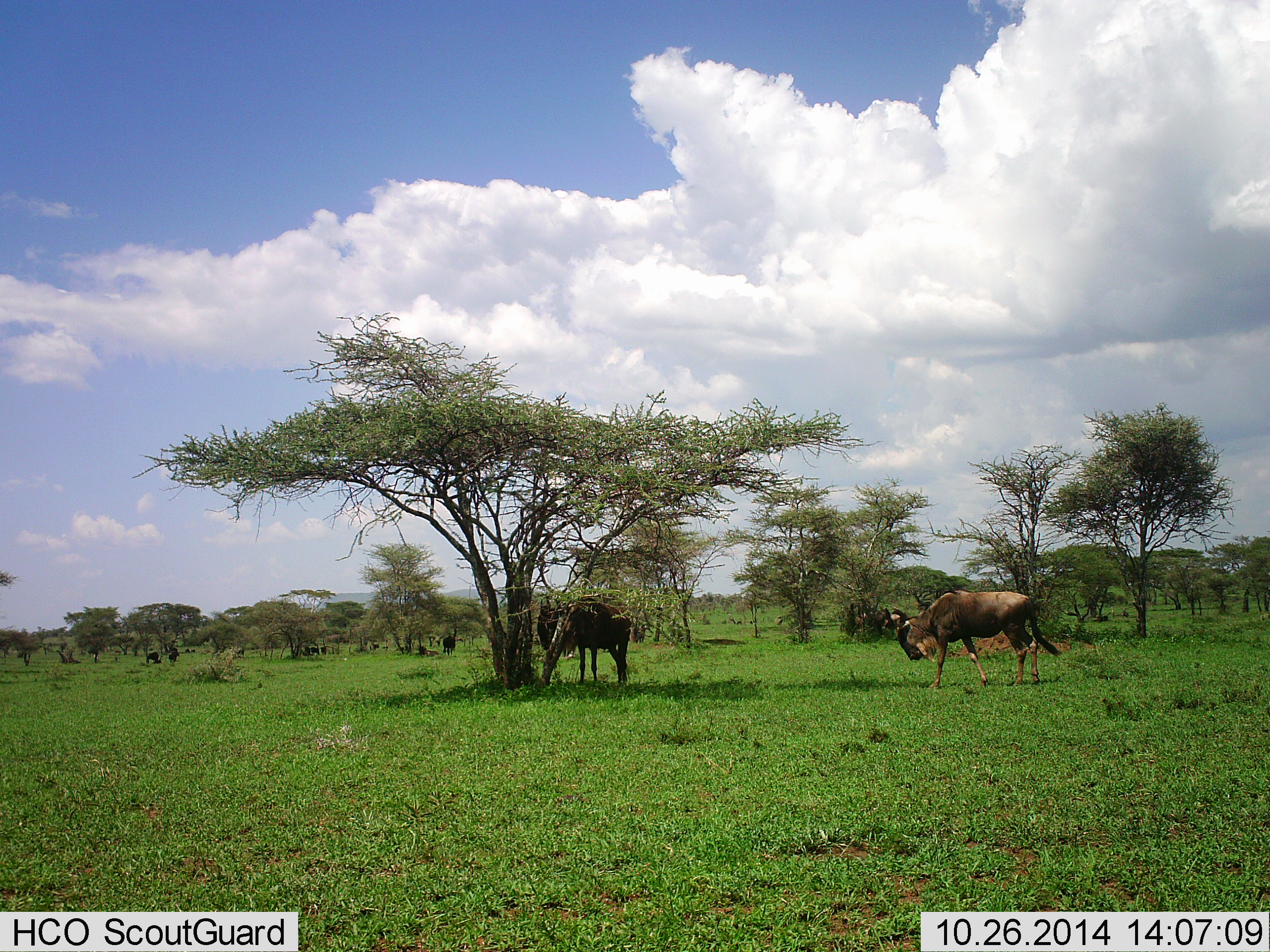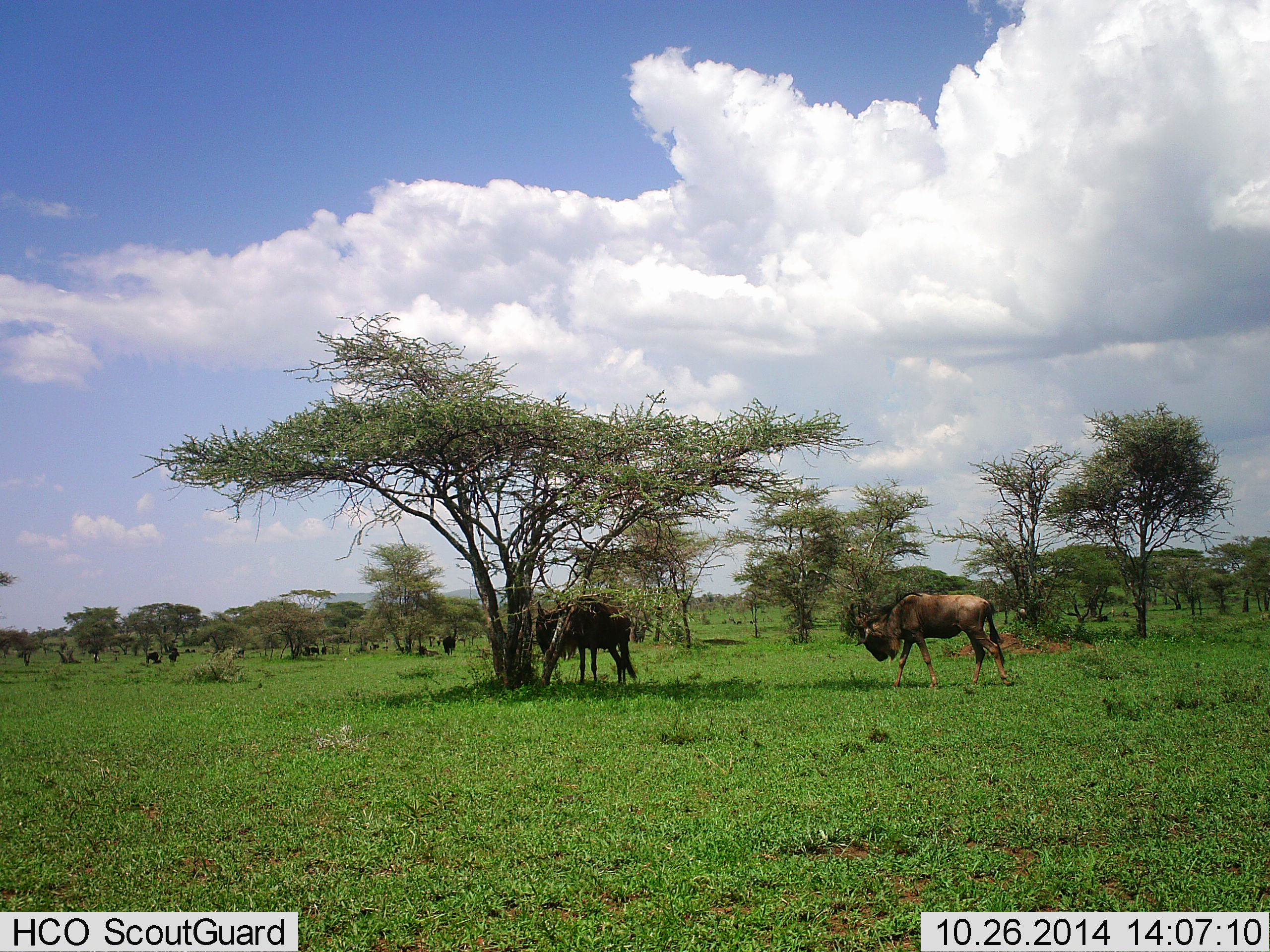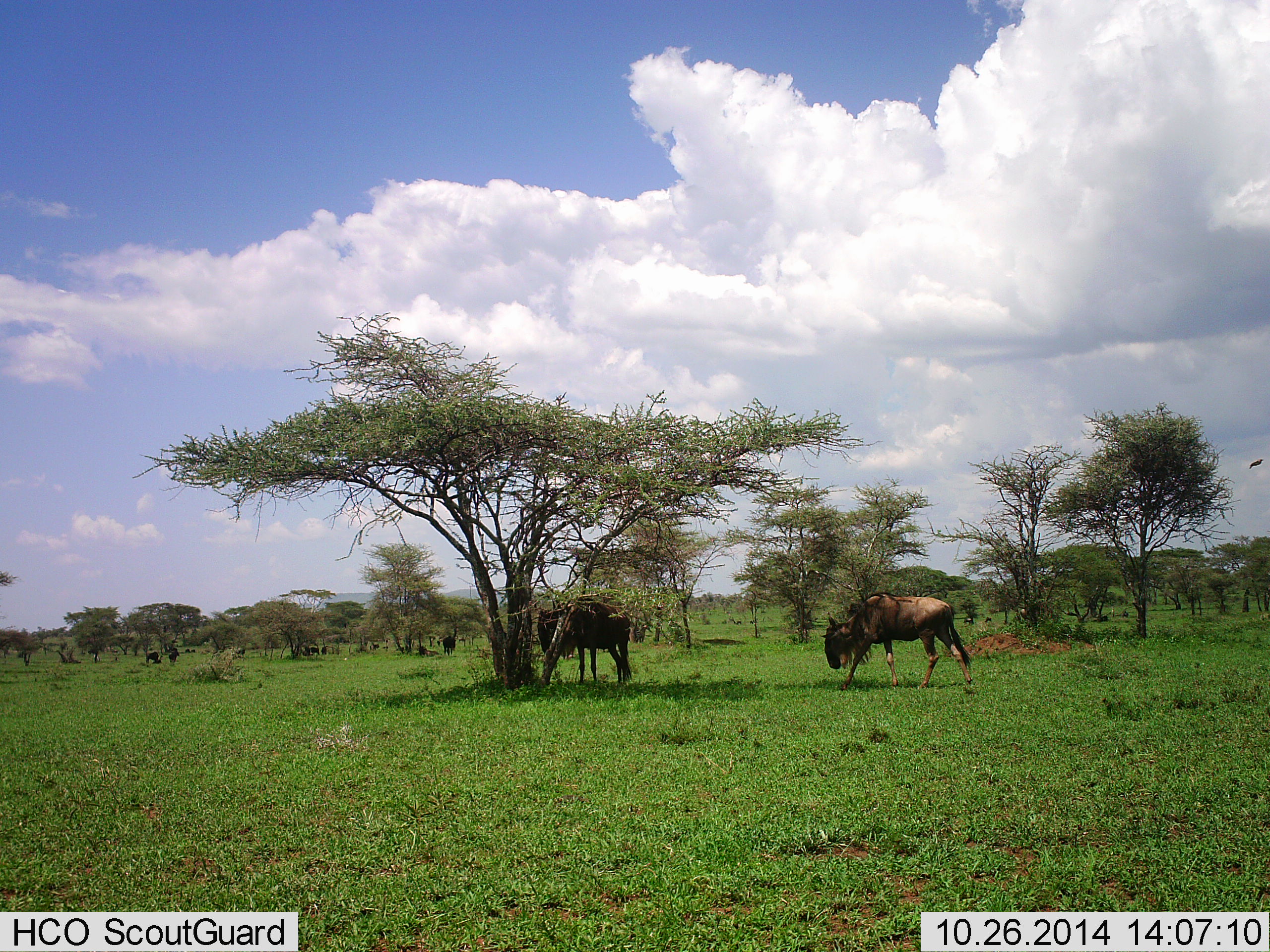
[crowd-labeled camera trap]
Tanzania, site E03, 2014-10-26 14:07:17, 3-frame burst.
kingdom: Animalia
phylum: Chordata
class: Mammalia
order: Artiodactyla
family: Bovidae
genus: Connochaetes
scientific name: Connochaetes taurinus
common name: blue wildebeest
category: wildebeest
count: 2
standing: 64%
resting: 36%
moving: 55%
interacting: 0%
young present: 0%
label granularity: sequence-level